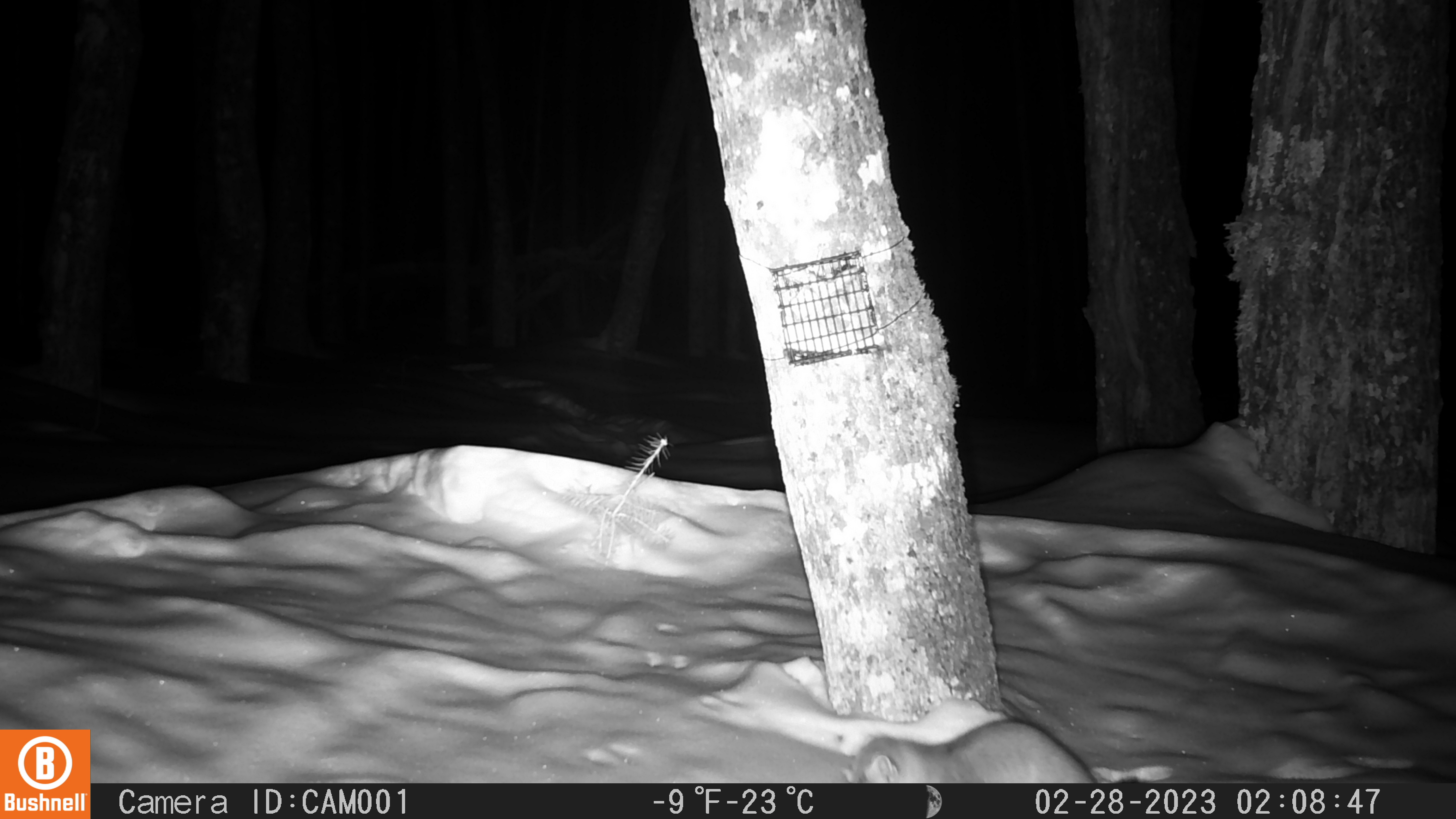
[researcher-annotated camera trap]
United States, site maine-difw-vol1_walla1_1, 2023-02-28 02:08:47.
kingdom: Animalia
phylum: Chordata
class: Mammalia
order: Carnivora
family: Mustelidae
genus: Martes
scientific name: Martes americana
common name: american marten